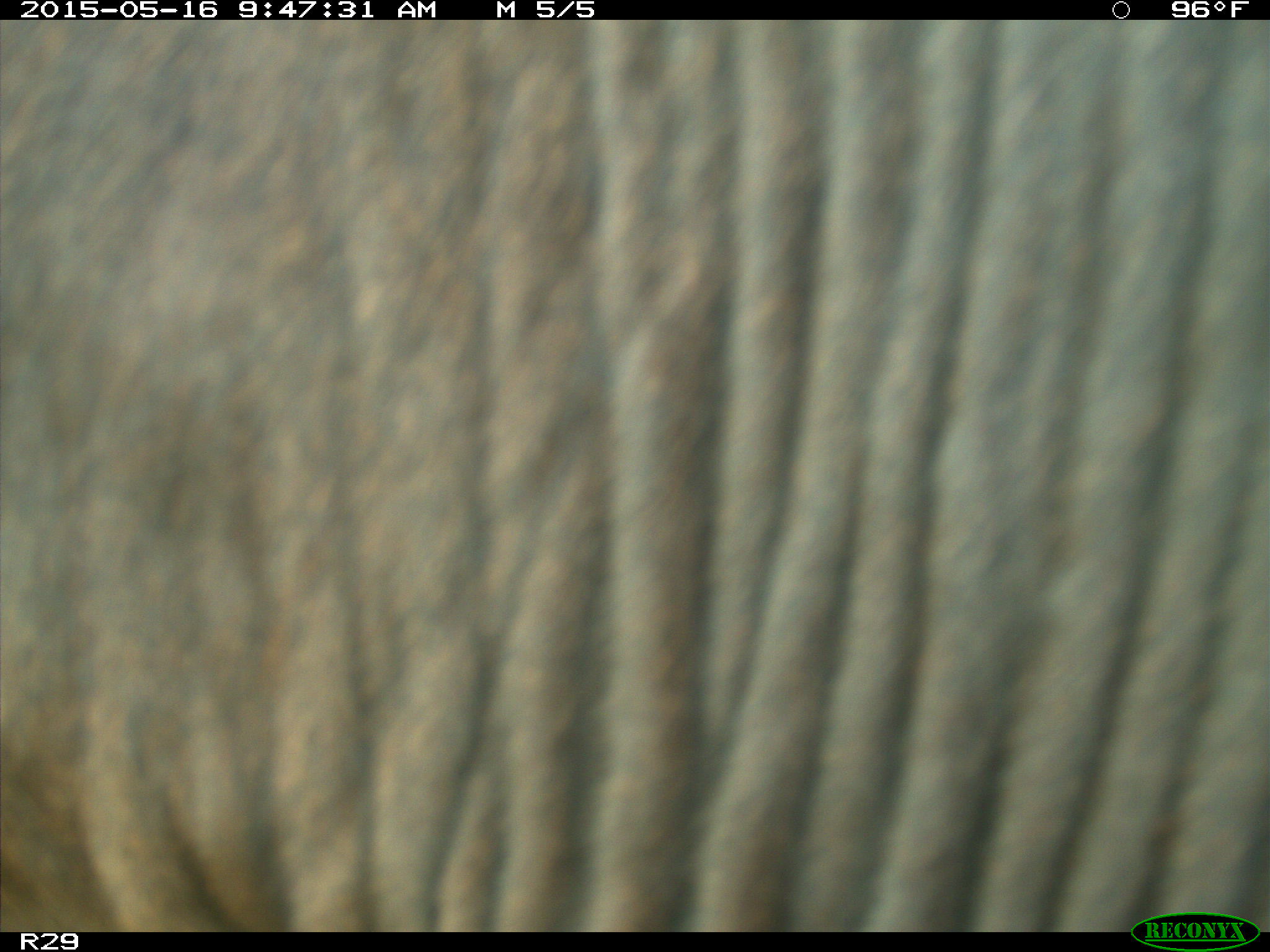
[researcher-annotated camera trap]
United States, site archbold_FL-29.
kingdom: Animalia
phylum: Chordata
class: Mammalia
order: Artiodactyla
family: Bovidae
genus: Bos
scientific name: Bos taurus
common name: domestic cow